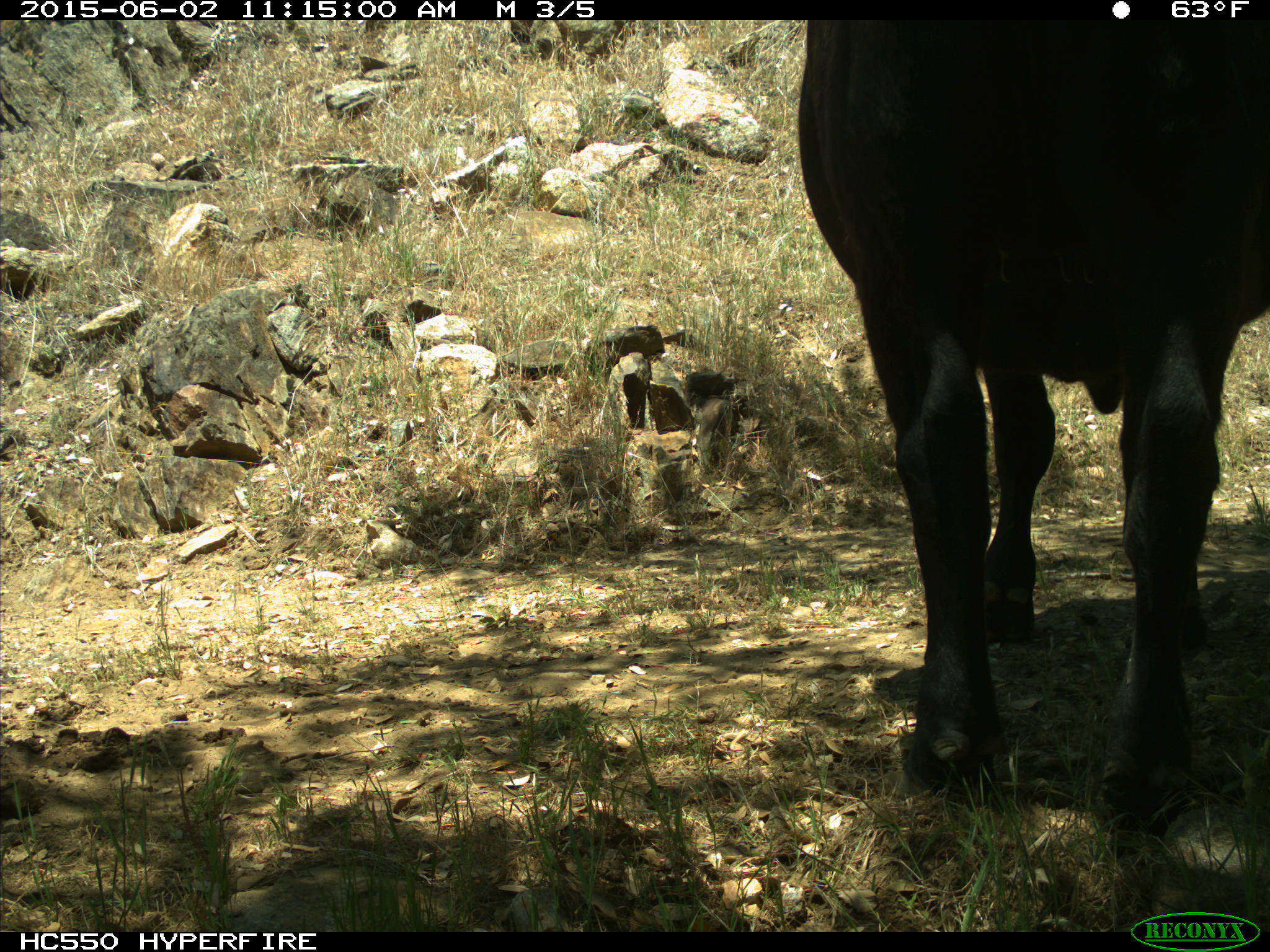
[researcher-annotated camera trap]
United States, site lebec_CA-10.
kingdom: Animalia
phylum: Chordata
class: Mammalia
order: Artiodactyla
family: Bovidae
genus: Bos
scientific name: Bos taurus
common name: domestic cow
Bos taurus (domestic cow).